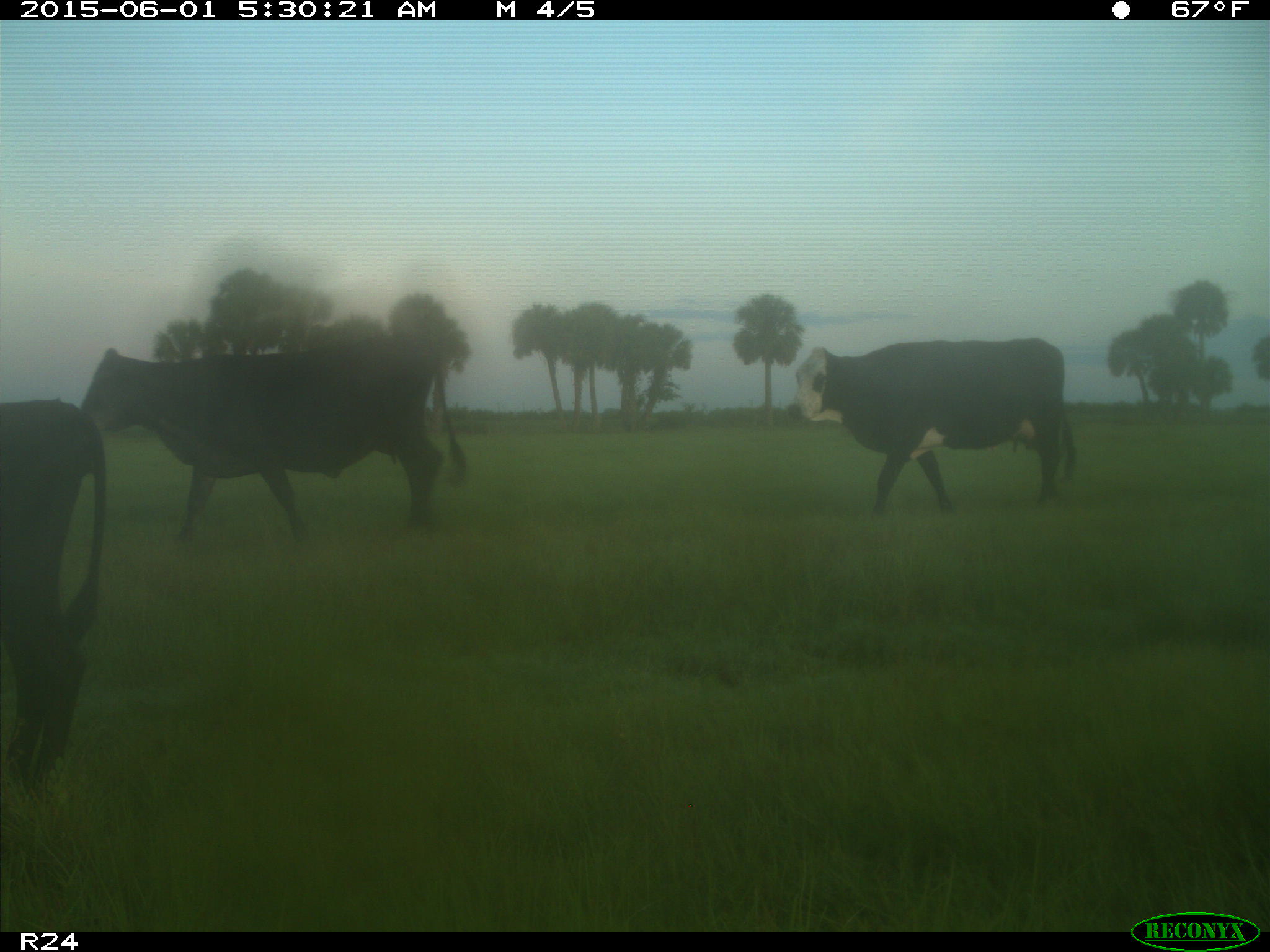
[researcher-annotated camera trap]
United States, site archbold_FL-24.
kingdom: Animalia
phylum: Chordata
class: Mammalia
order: Artiodactyla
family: Bovidae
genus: Bos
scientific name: Bos taurus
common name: domestic cow